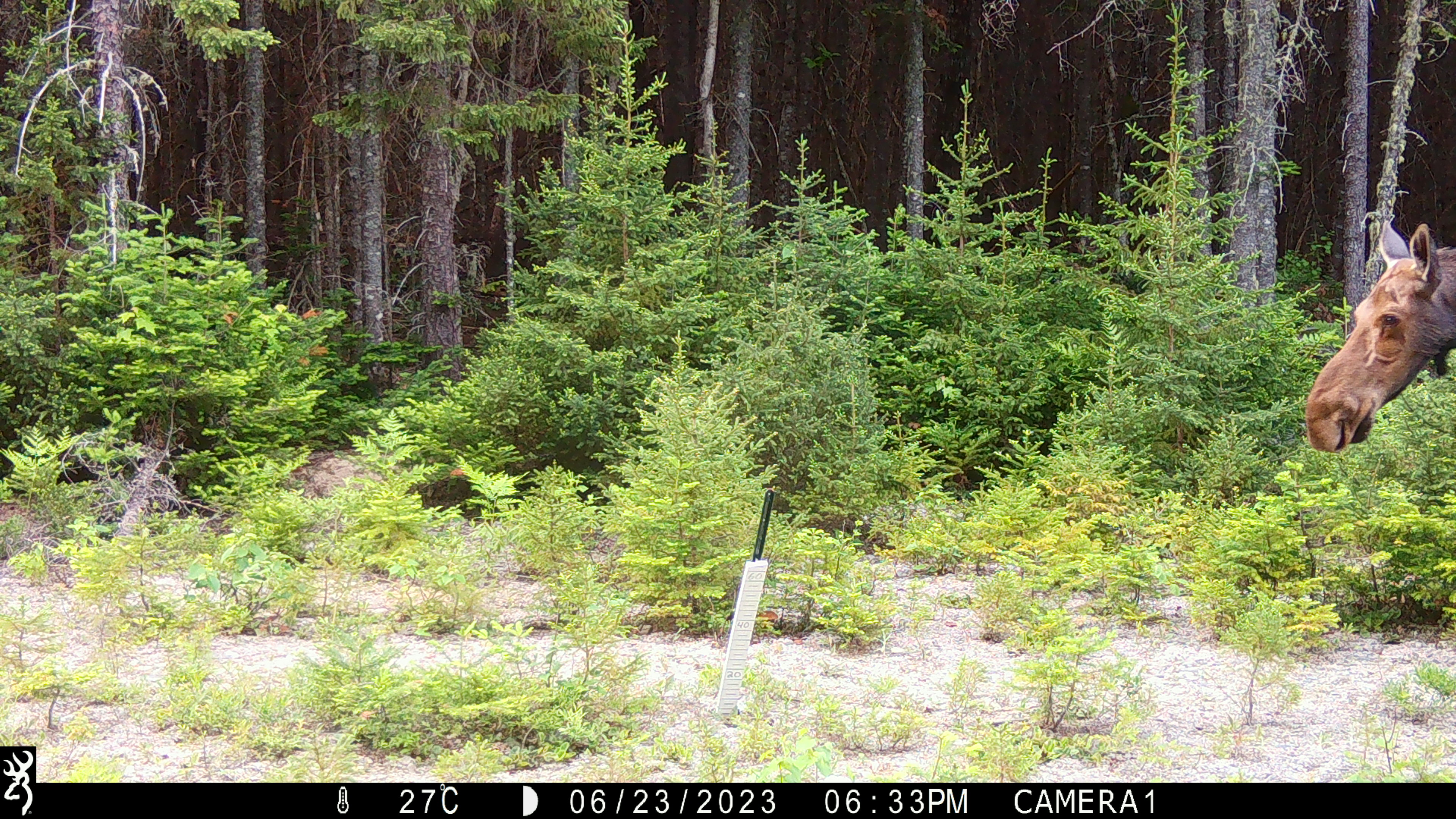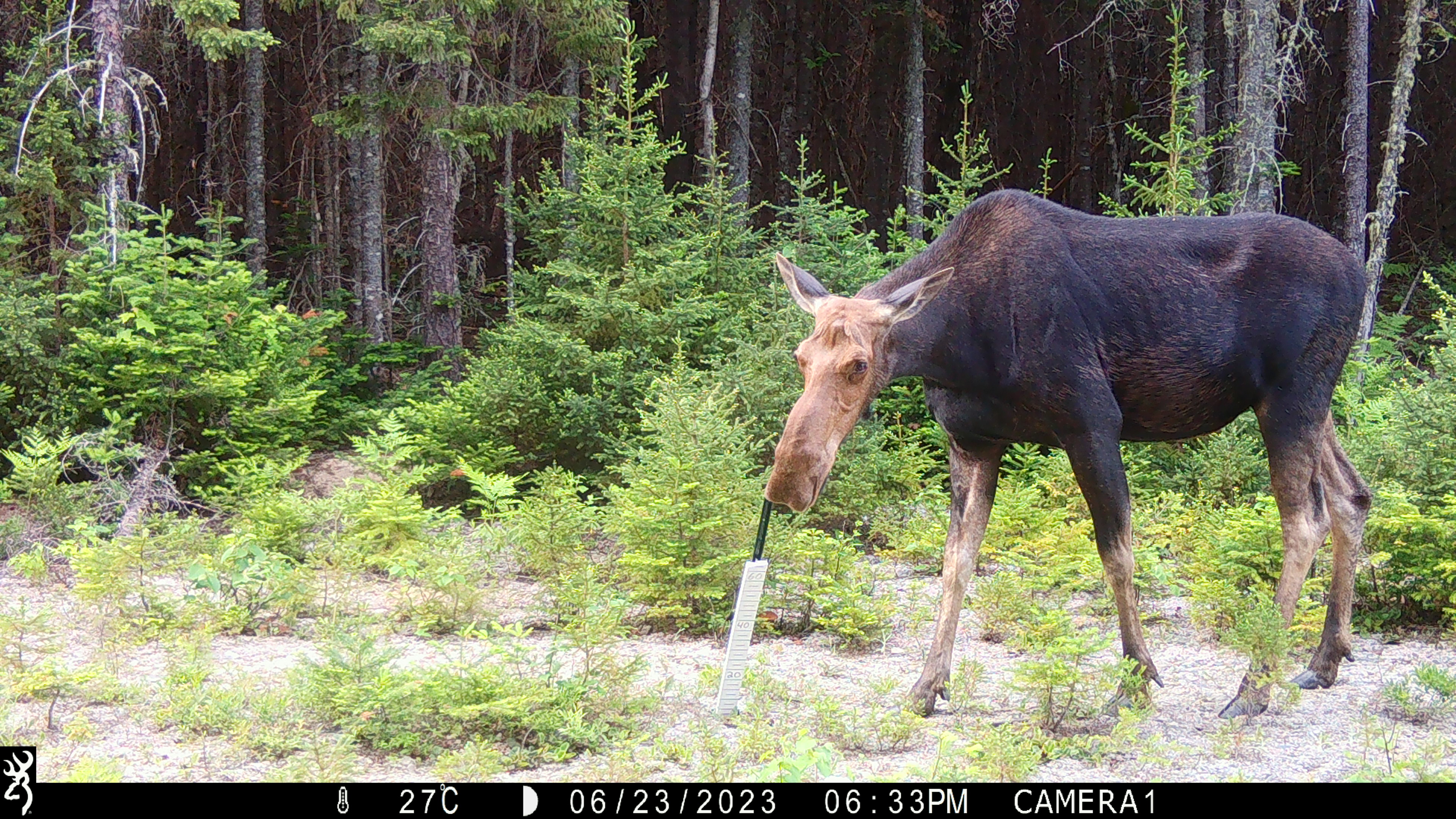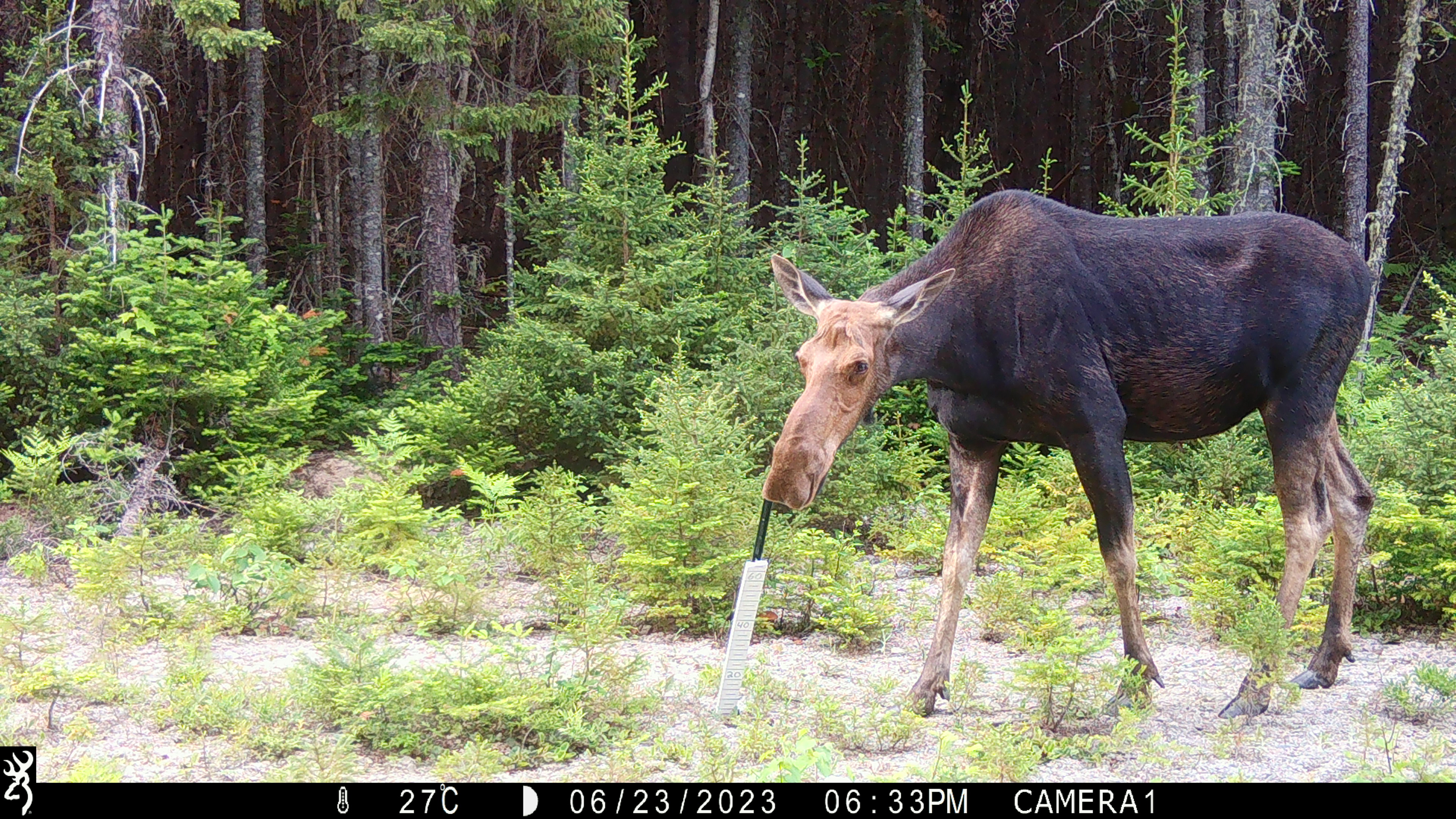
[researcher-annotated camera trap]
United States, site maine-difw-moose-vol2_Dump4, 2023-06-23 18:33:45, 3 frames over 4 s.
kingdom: Animalia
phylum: Chordata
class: Mammalia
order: Artiodactyla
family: Cervidae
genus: Alces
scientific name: Alces alces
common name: moose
Moose (Alces alces).